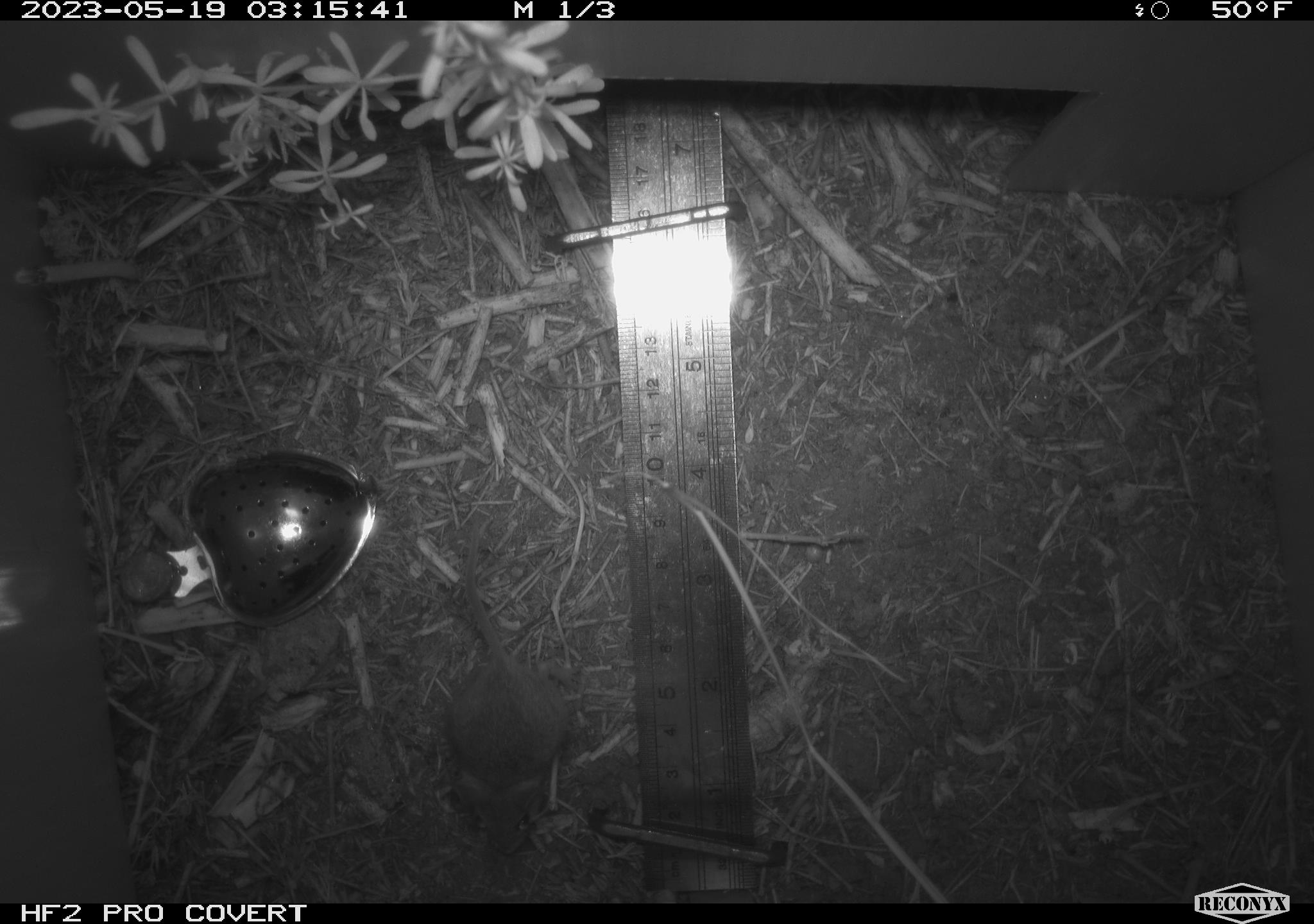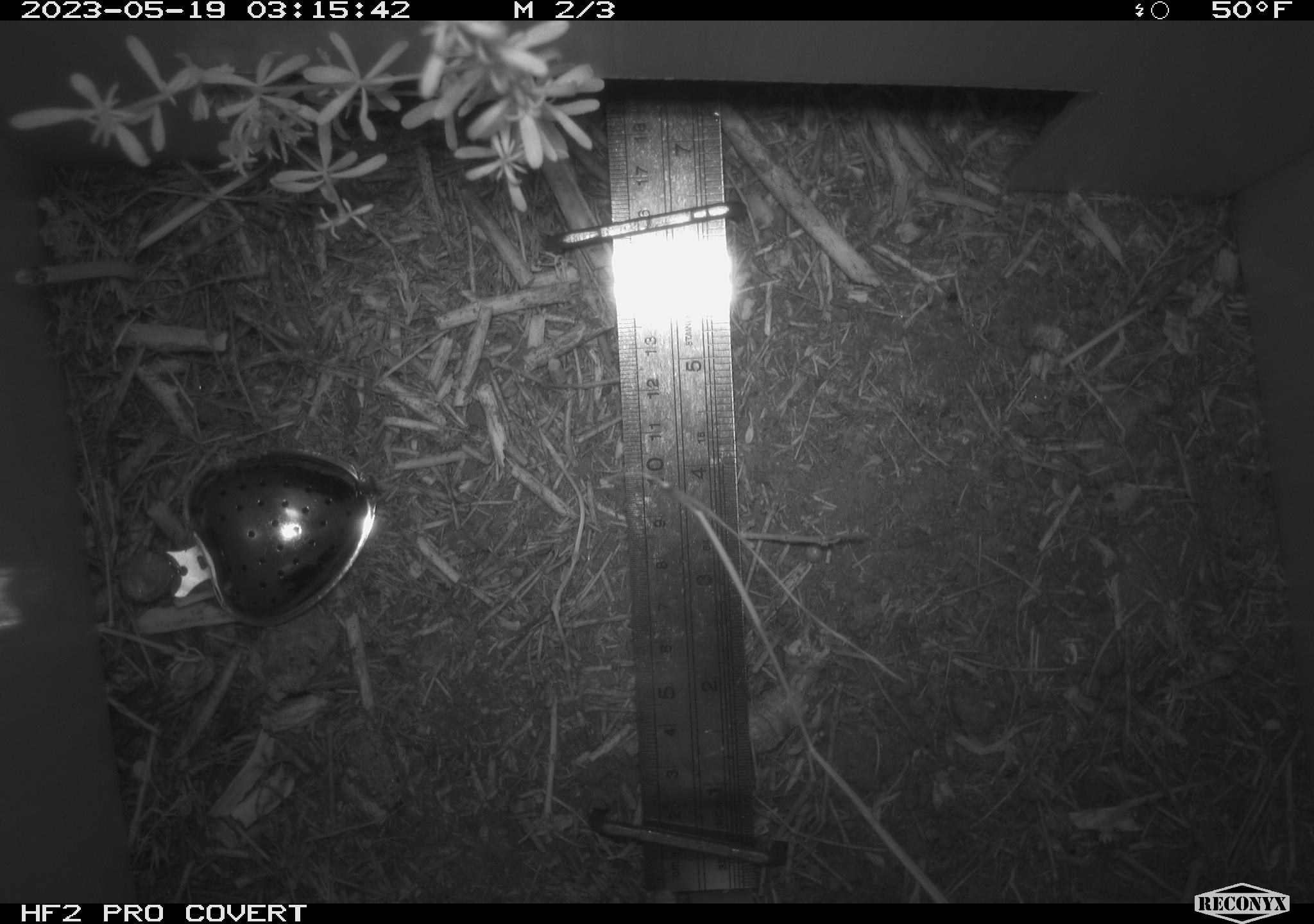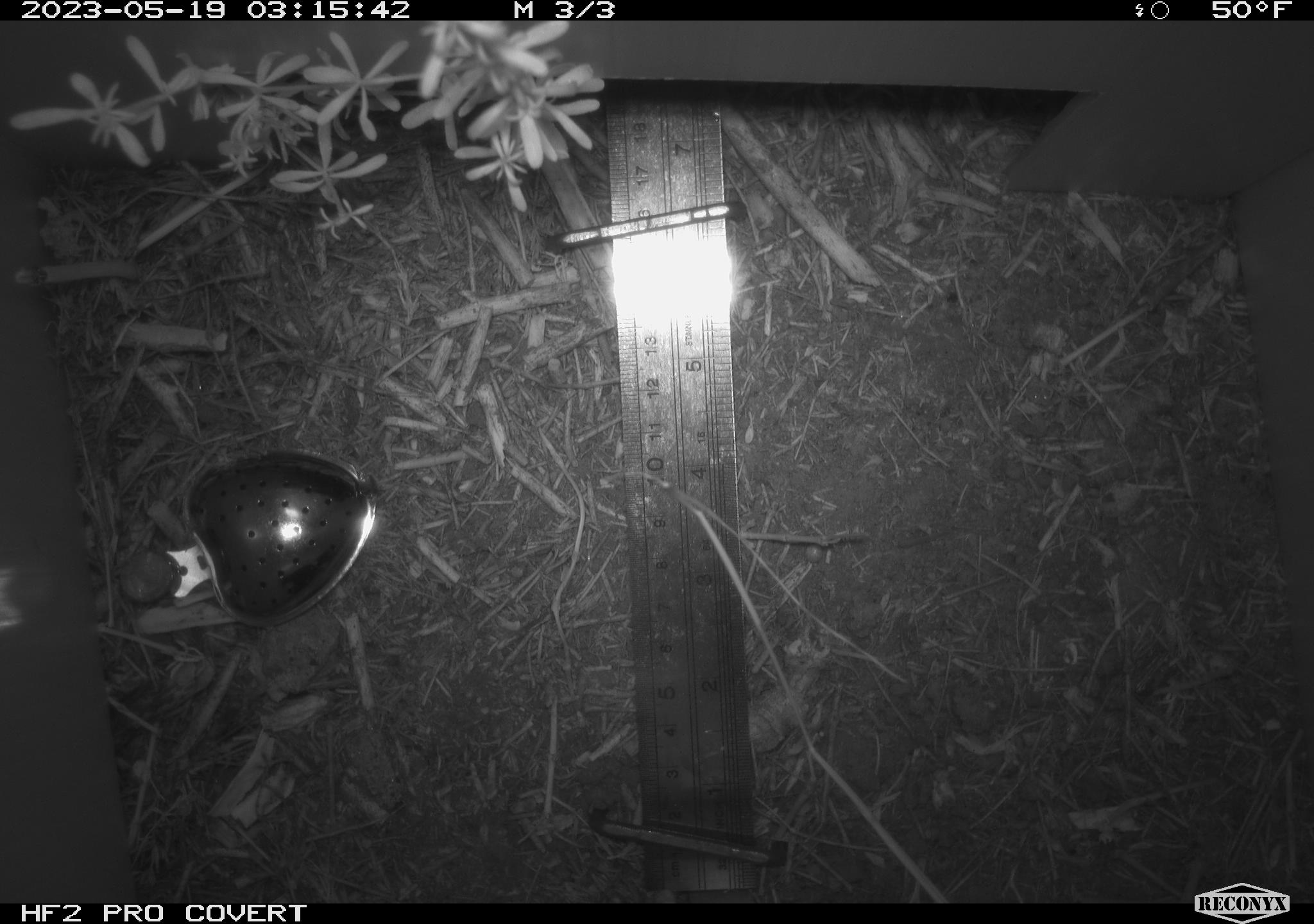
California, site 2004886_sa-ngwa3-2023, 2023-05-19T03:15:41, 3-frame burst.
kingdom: Animalia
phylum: Chordata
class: Mammalia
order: Rodentia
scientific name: Rodentia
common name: mouse species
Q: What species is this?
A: Mouse species (Rodentia).